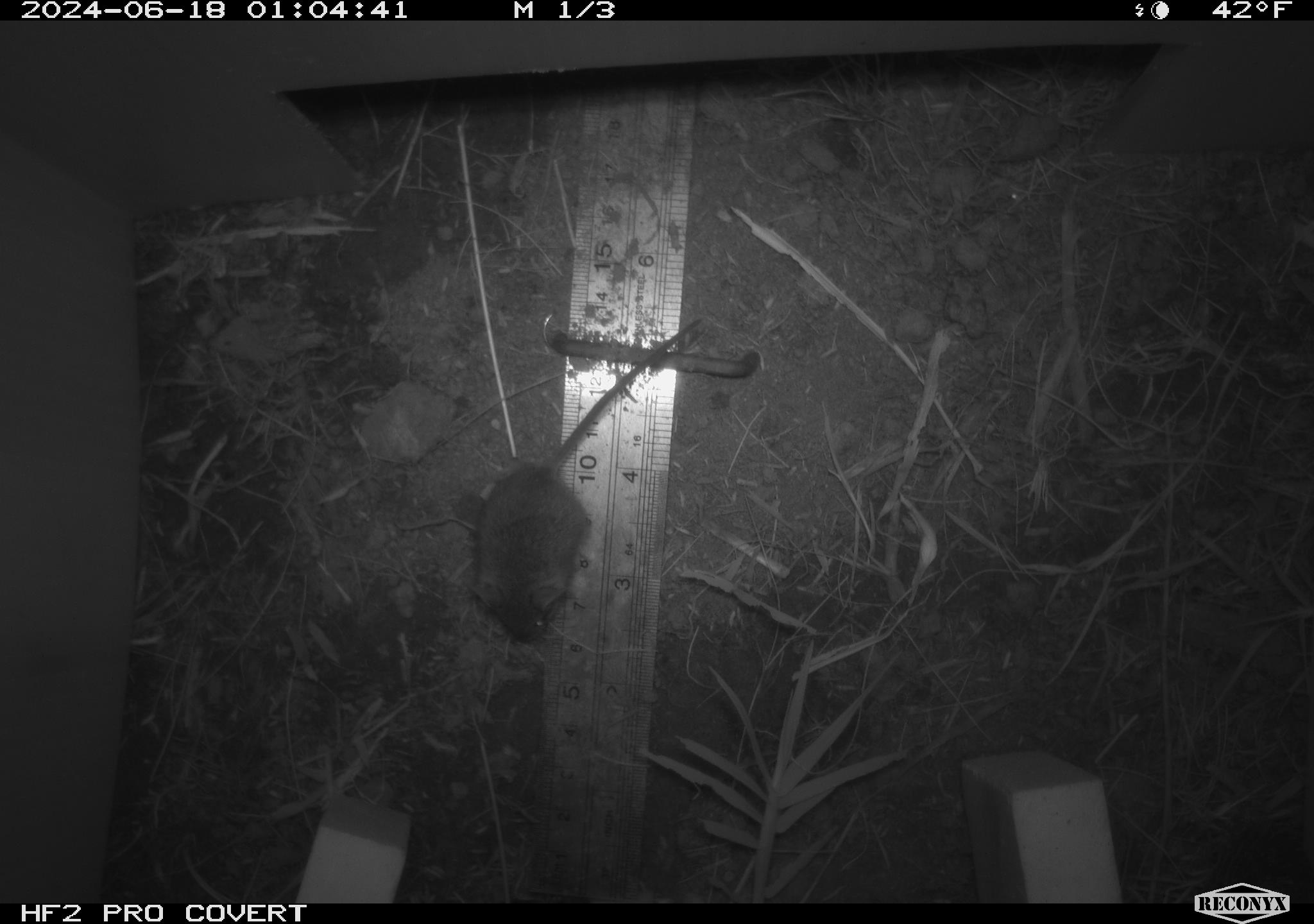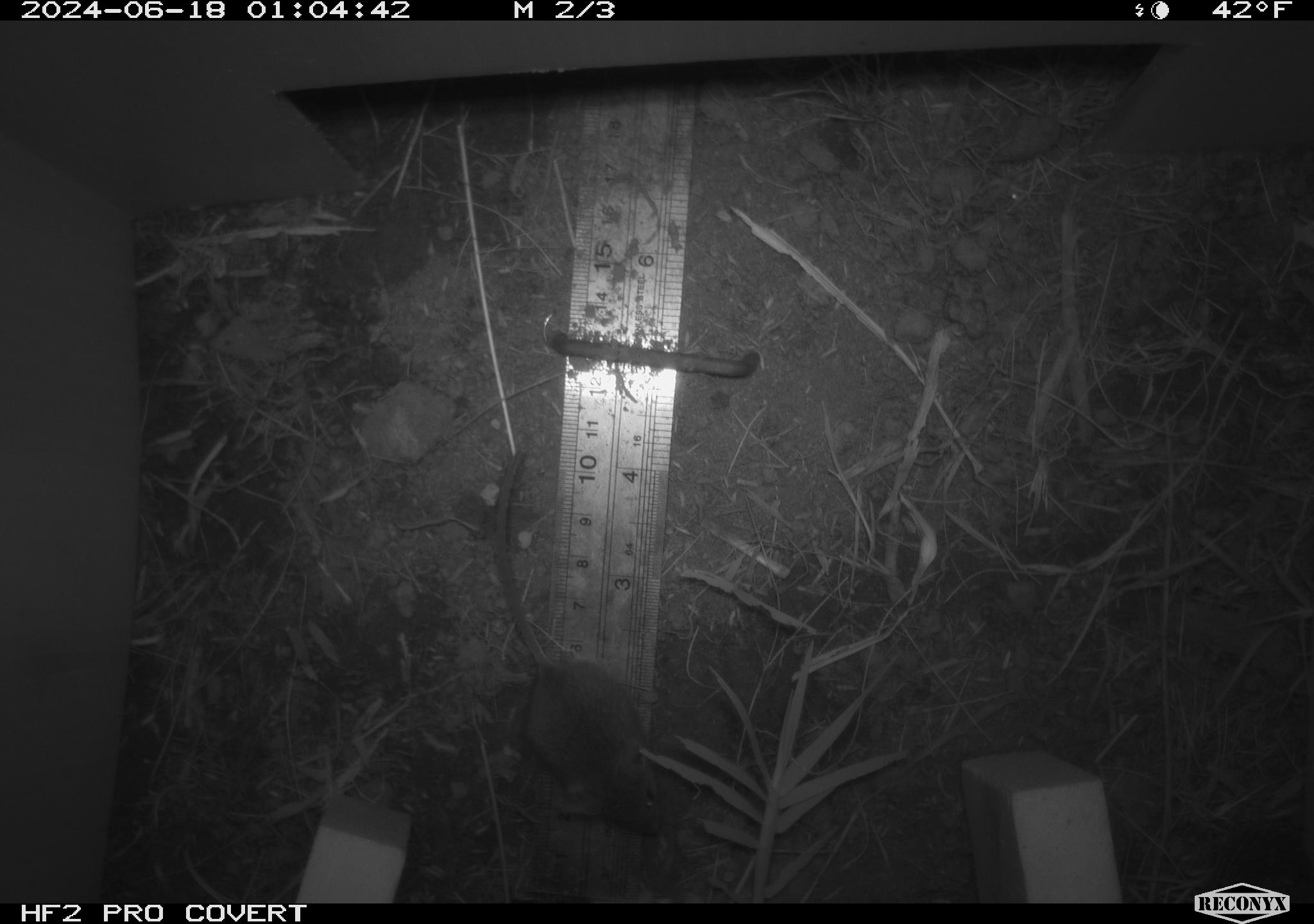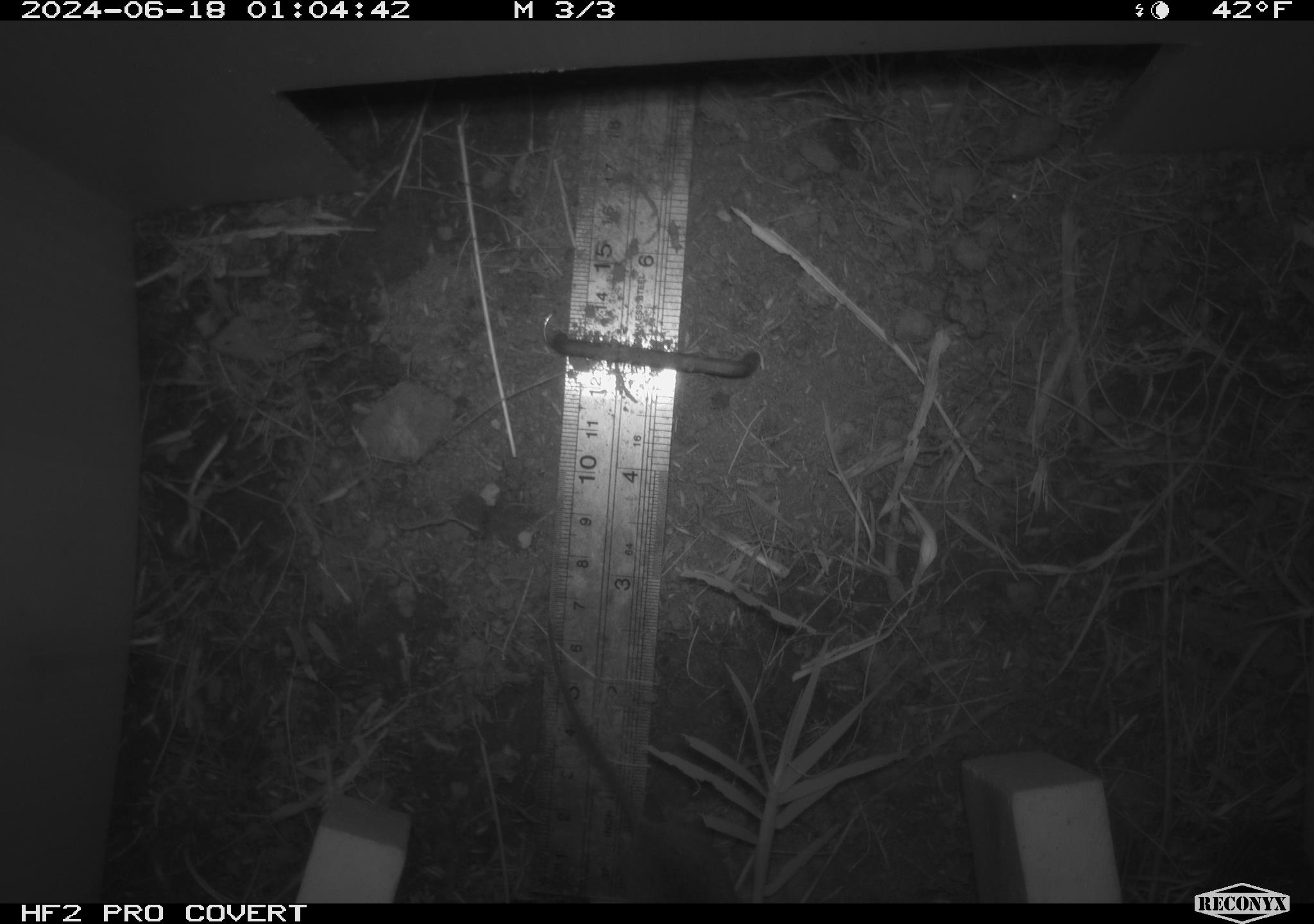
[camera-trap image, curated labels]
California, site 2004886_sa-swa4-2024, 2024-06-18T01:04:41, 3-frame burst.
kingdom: Animalia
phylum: Chordata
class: Mammalia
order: Rodentia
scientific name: Rodentia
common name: mouse species